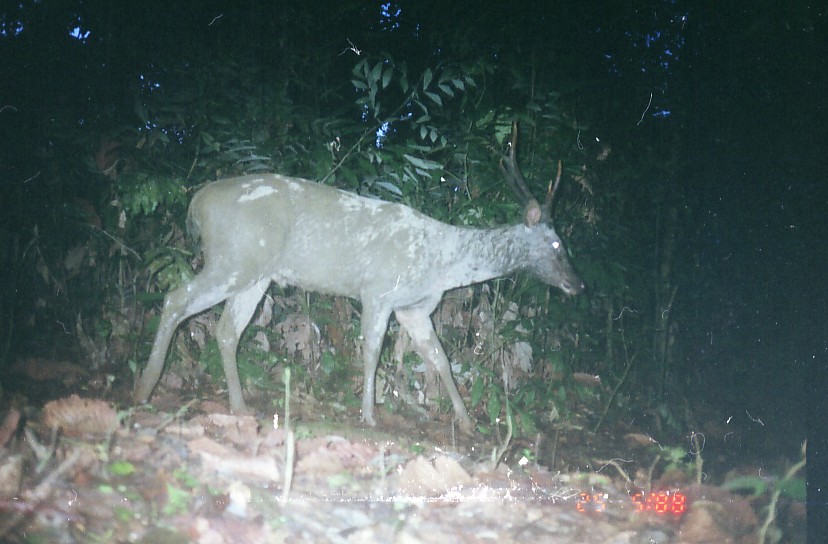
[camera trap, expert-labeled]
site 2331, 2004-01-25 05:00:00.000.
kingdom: Animalia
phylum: Chordata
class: Mammalia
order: Artiodactyla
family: Cervidae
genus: Rusa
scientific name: Rusa unicolor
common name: sambar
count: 1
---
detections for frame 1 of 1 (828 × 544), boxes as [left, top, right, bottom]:
rusa unicolor: [132, 120, 587, 437]